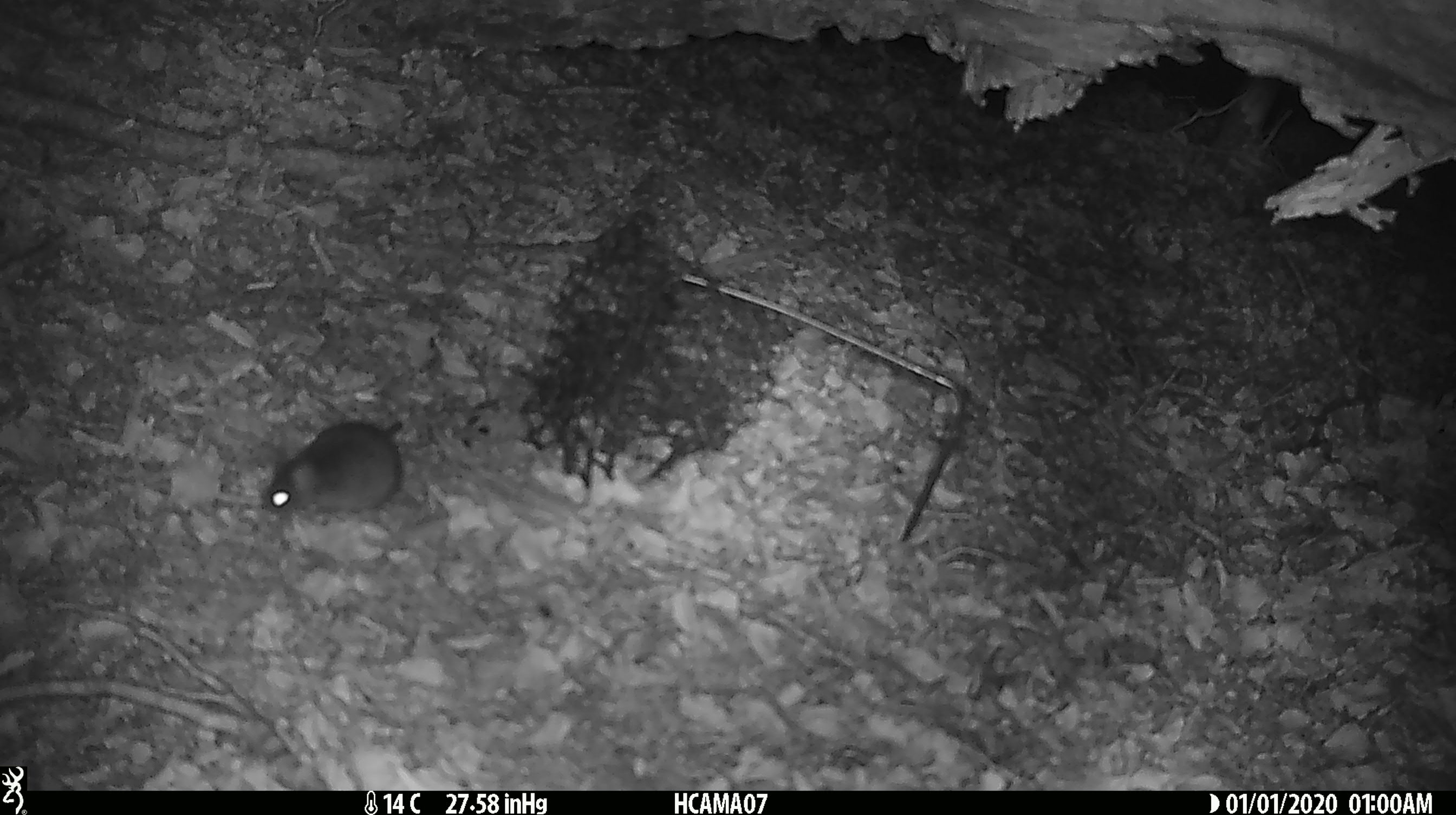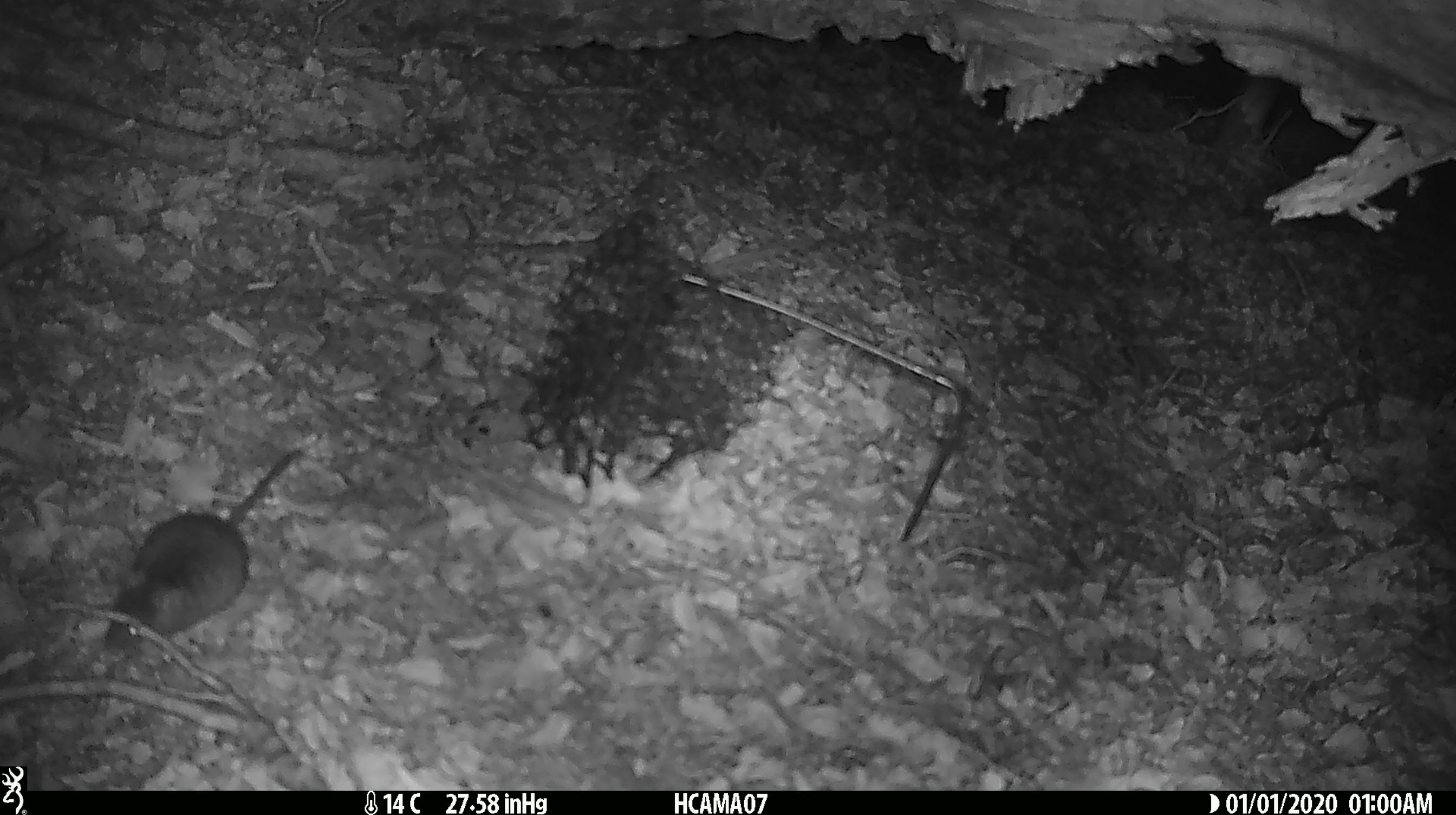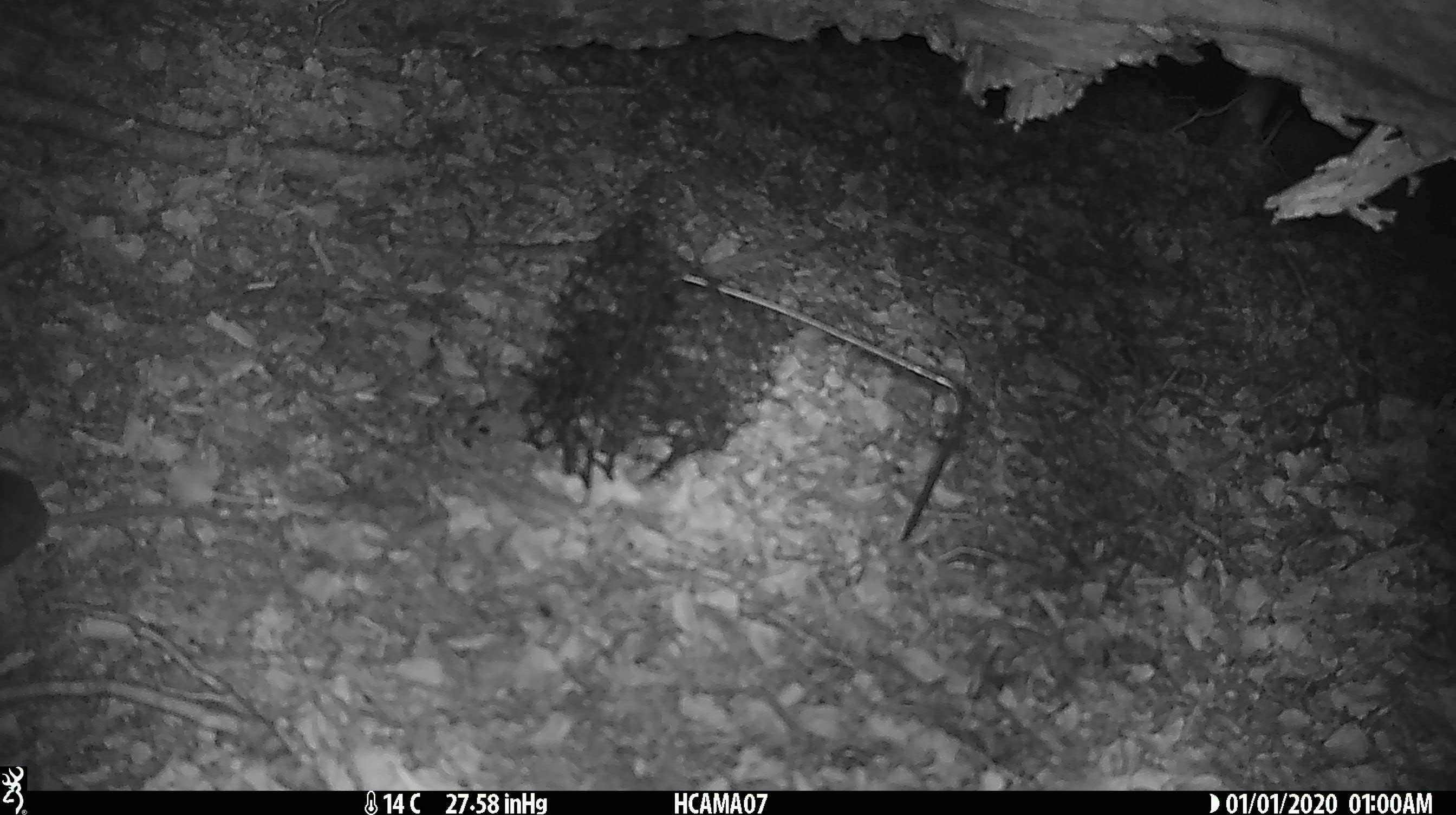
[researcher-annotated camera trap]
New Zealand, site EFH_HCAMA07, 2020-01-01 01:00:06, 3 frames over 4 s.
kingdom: Animalia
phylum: Chordata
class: Mammalia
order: Rodentia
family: Muridae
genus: Mus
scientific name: Mus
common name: mouse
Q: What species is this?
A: Mouse (Mus).